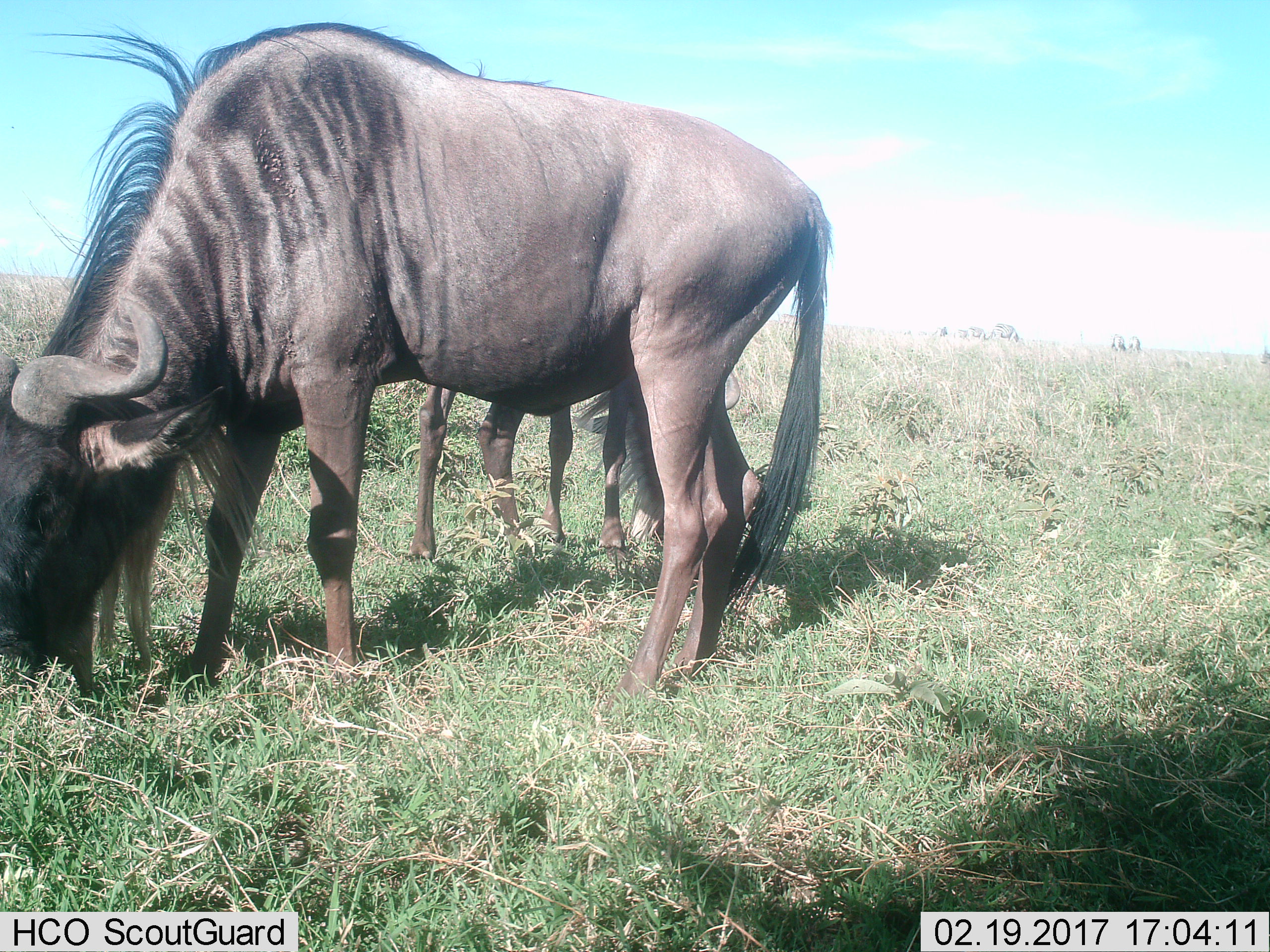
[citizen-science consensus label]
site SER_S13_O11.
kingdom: Animalia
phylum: Chordata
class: Mammalia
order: Artiodactyla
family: Bovidae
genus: Connochaetes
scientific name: Connochaetes taurinus taurinus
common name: blue wildebeest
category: wildebeestblue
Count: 2.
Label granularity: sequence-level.